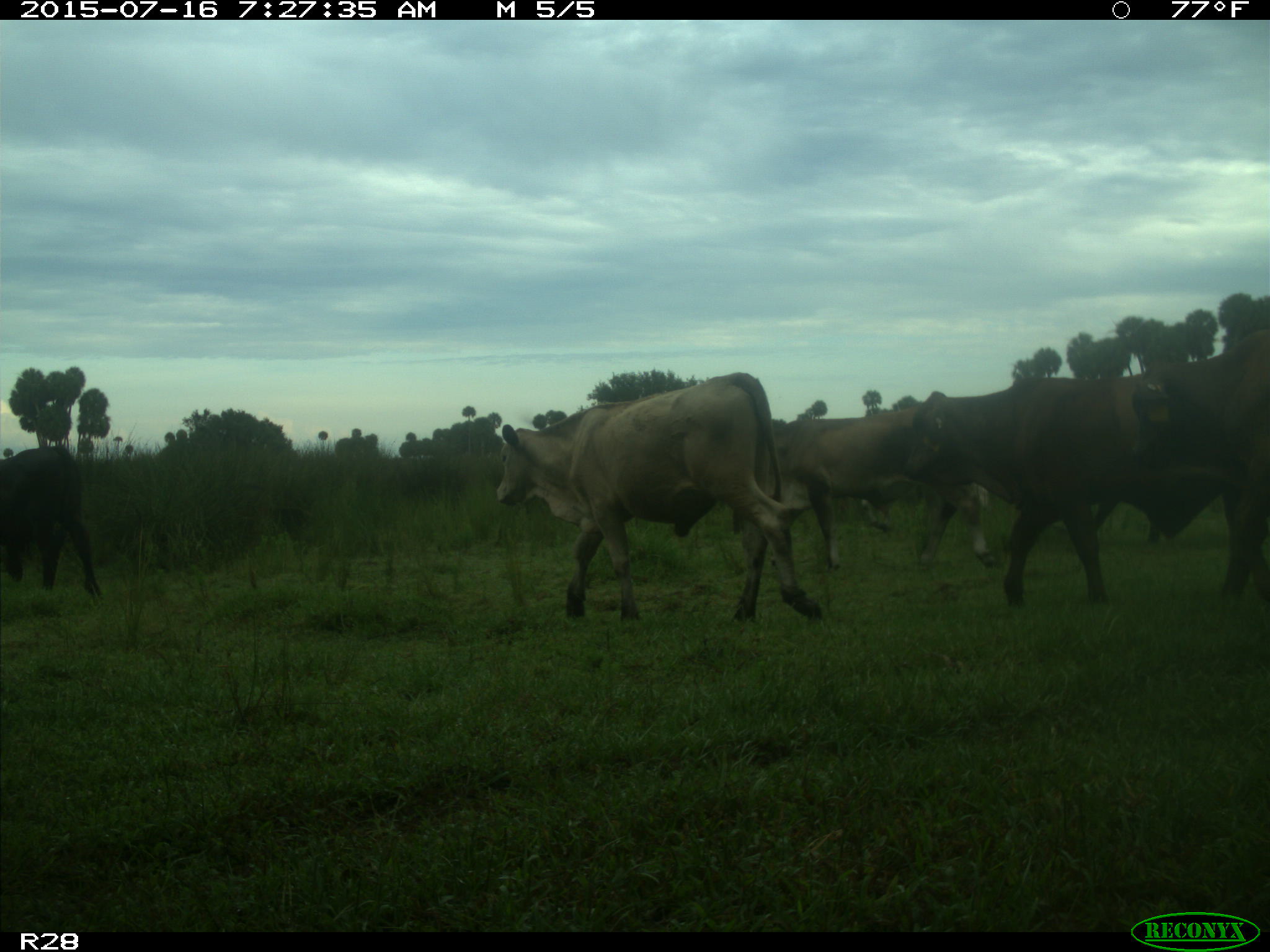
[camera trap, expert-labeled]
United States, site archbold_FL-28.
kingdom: Animalia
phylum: Chordata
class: Mammalia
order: Artiodactyla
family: Bovidae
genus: Bos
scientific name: Bos taurus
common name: domestic cow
Bos taurus (domestic cow).